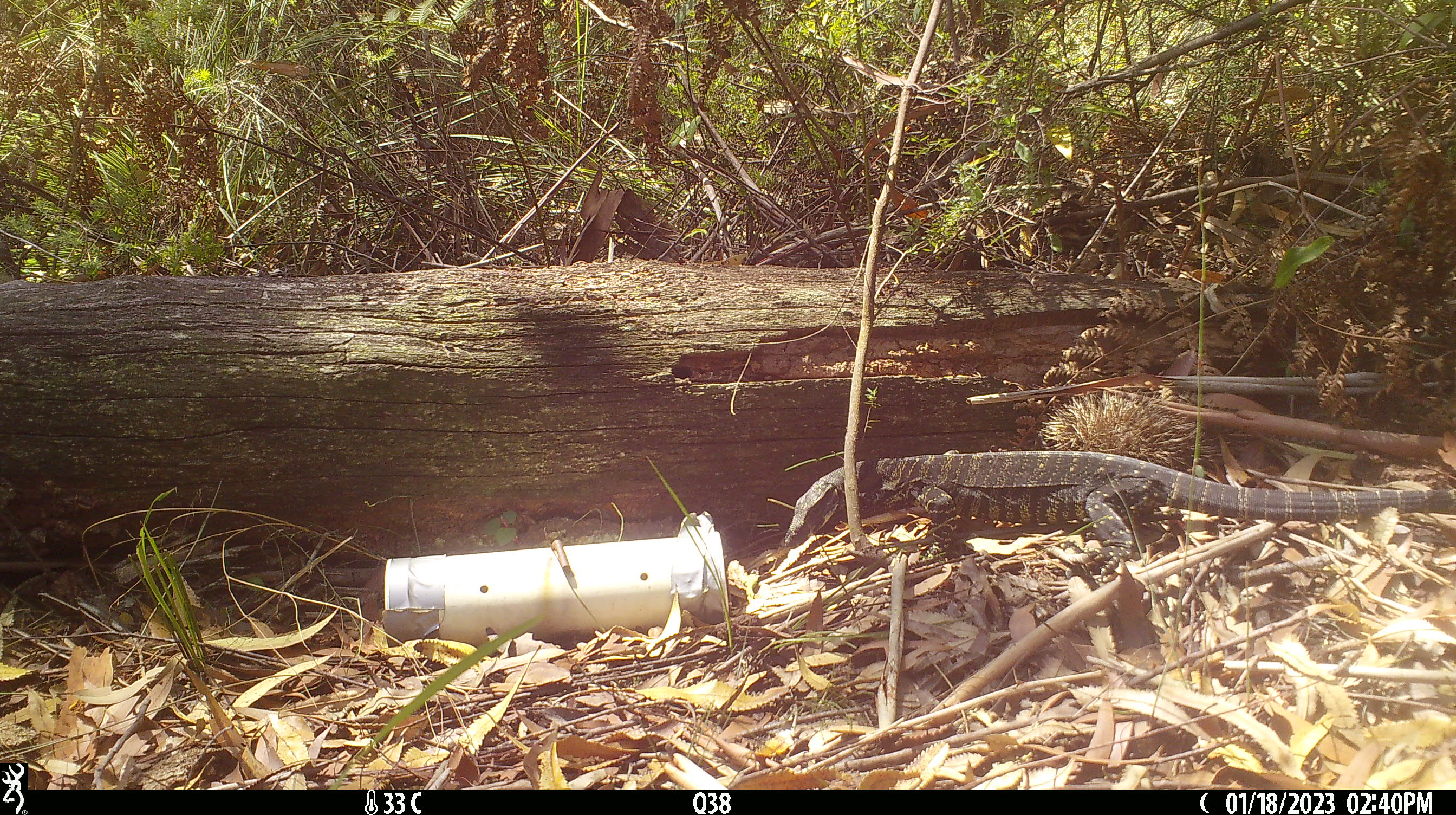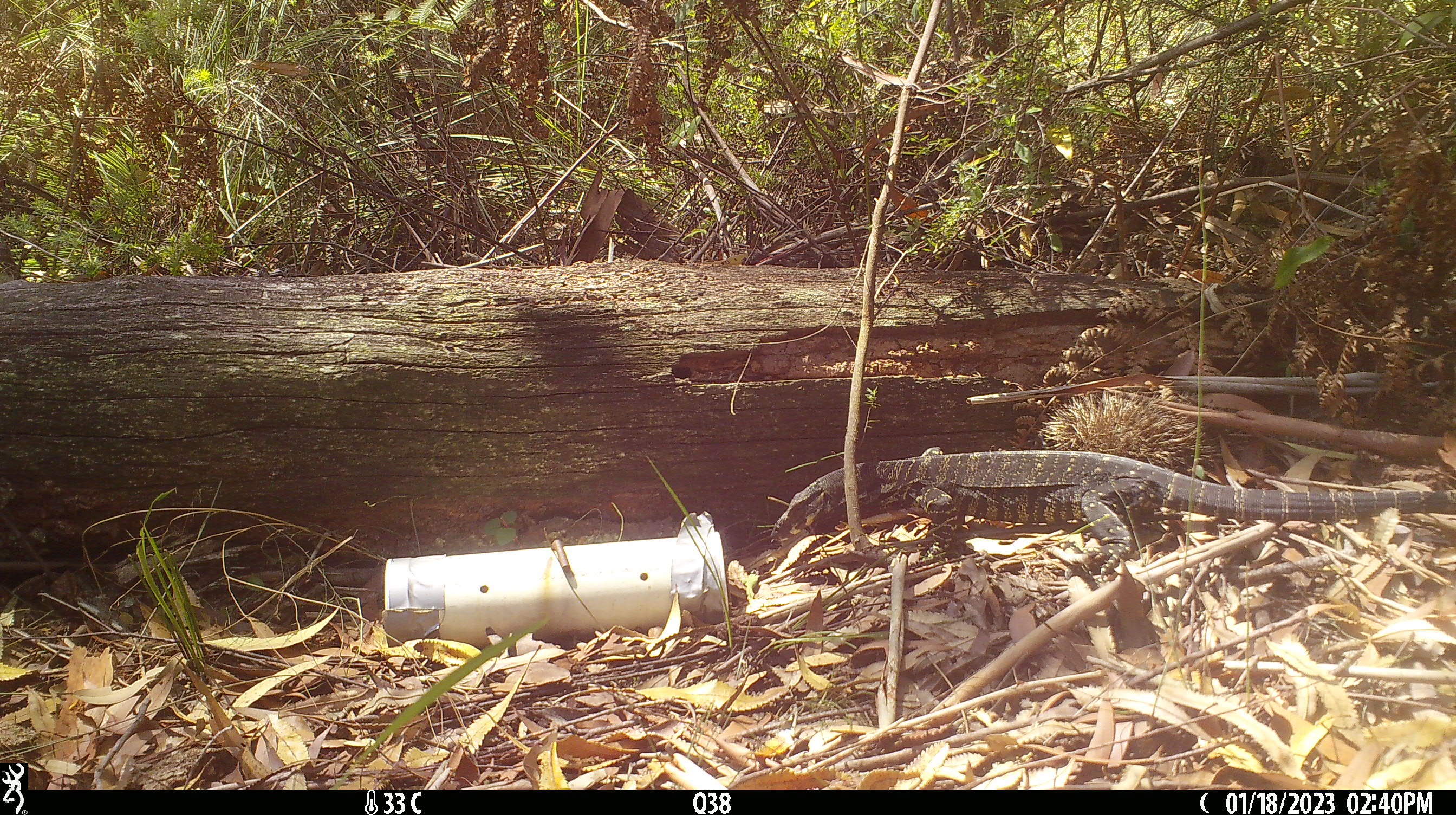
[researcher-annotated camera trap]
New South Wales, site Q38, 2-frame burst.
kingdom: Animalia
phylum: Chordata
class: Reptilia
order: Squamata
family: Varanidae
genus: Varanus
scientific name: Varanus varius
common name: lace monitor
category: goanna